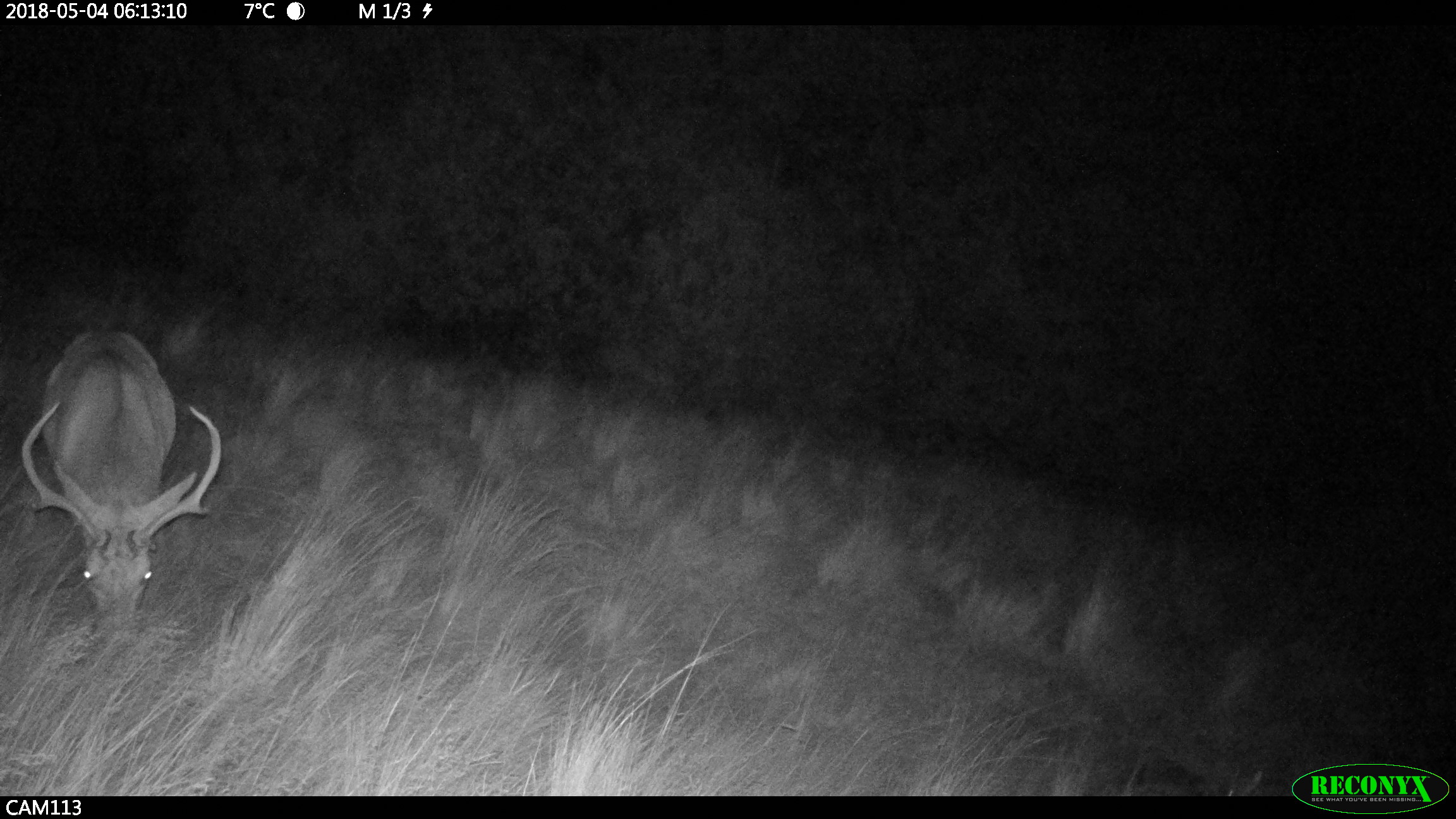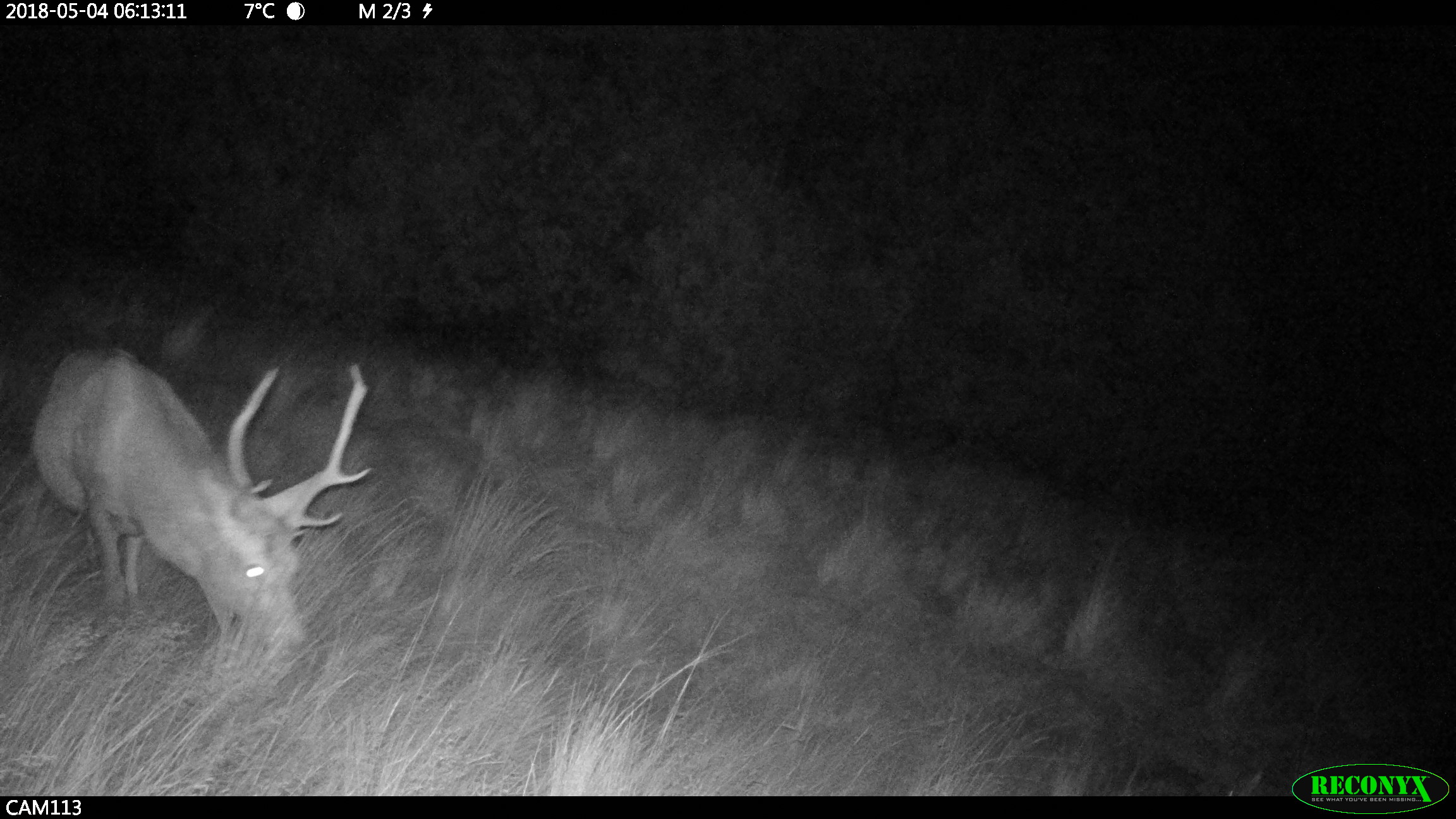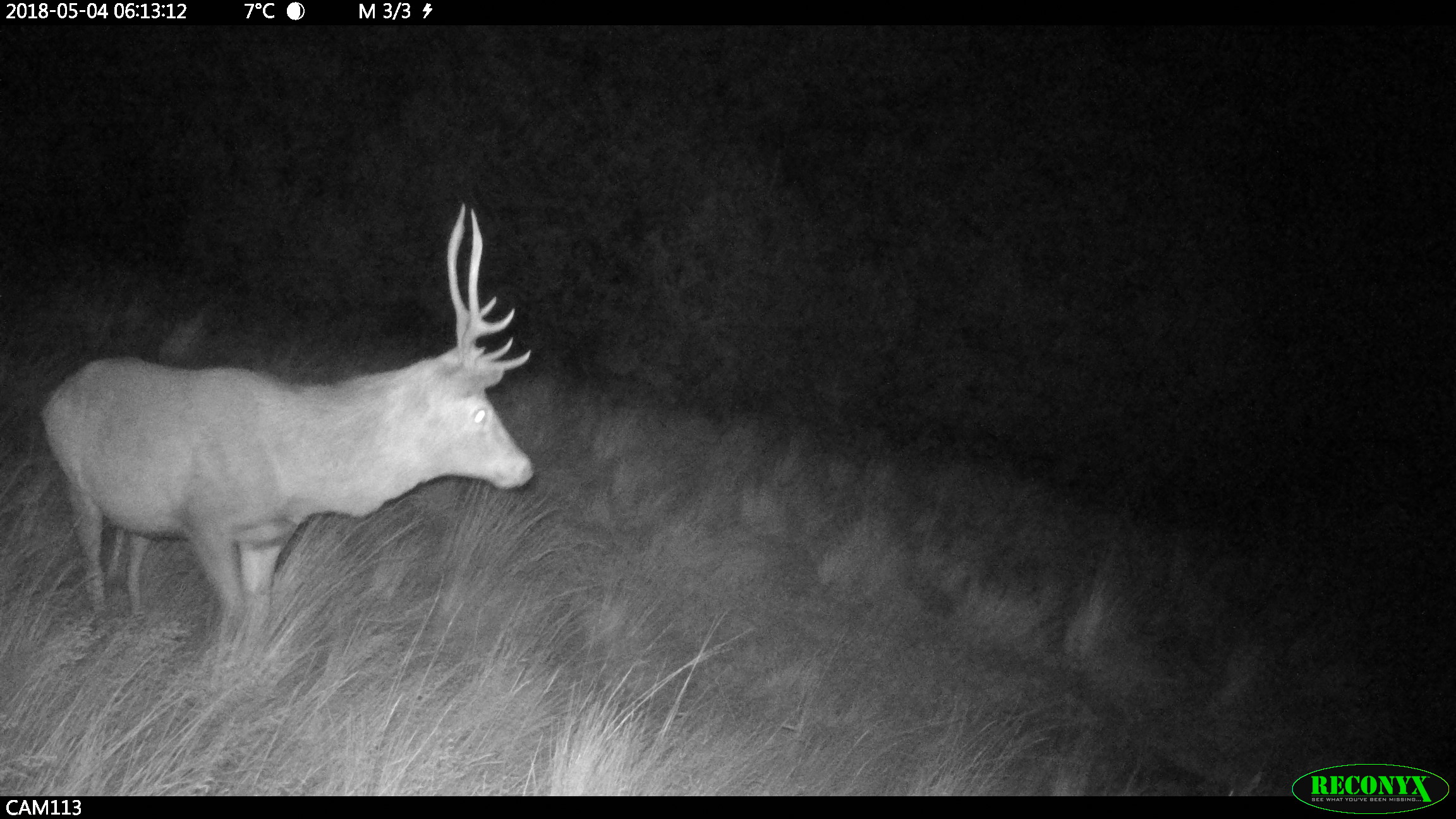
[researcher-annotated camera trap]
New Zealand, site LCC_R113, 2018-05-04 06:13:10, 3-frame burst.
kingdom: Animalia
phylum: Chordata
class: Mammalia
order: Artiodactyla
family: Cervidae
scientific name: Cervidae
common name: deer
Deer (Cervidae).